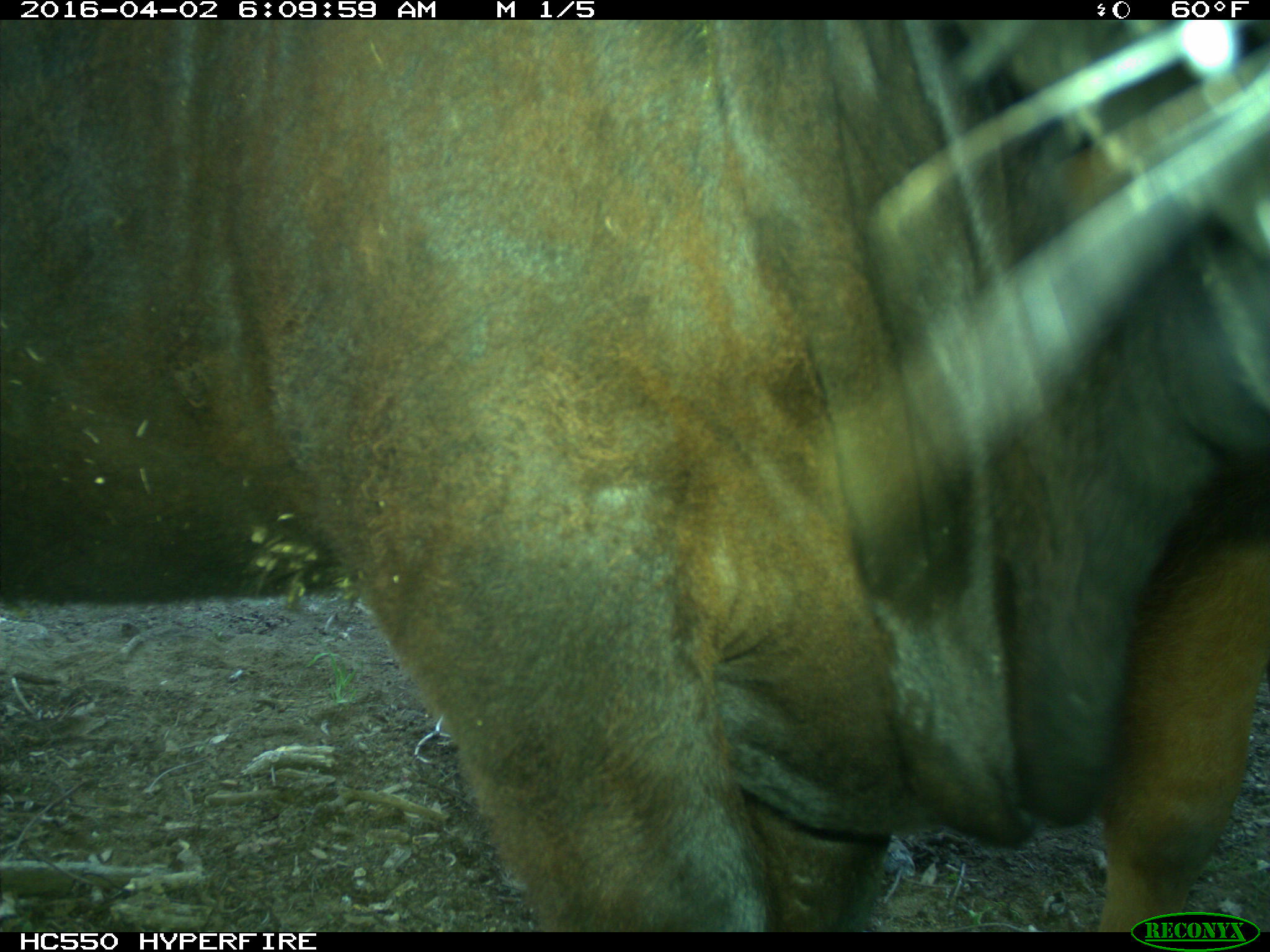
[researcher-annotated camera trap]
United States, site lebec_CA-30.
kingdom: Animalia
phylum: Chordata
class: Mammalia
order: Artiodactyla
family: Bovidae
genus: Bos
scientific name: Bos taurus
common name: domestic cow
Bos taurus (domestic cow).